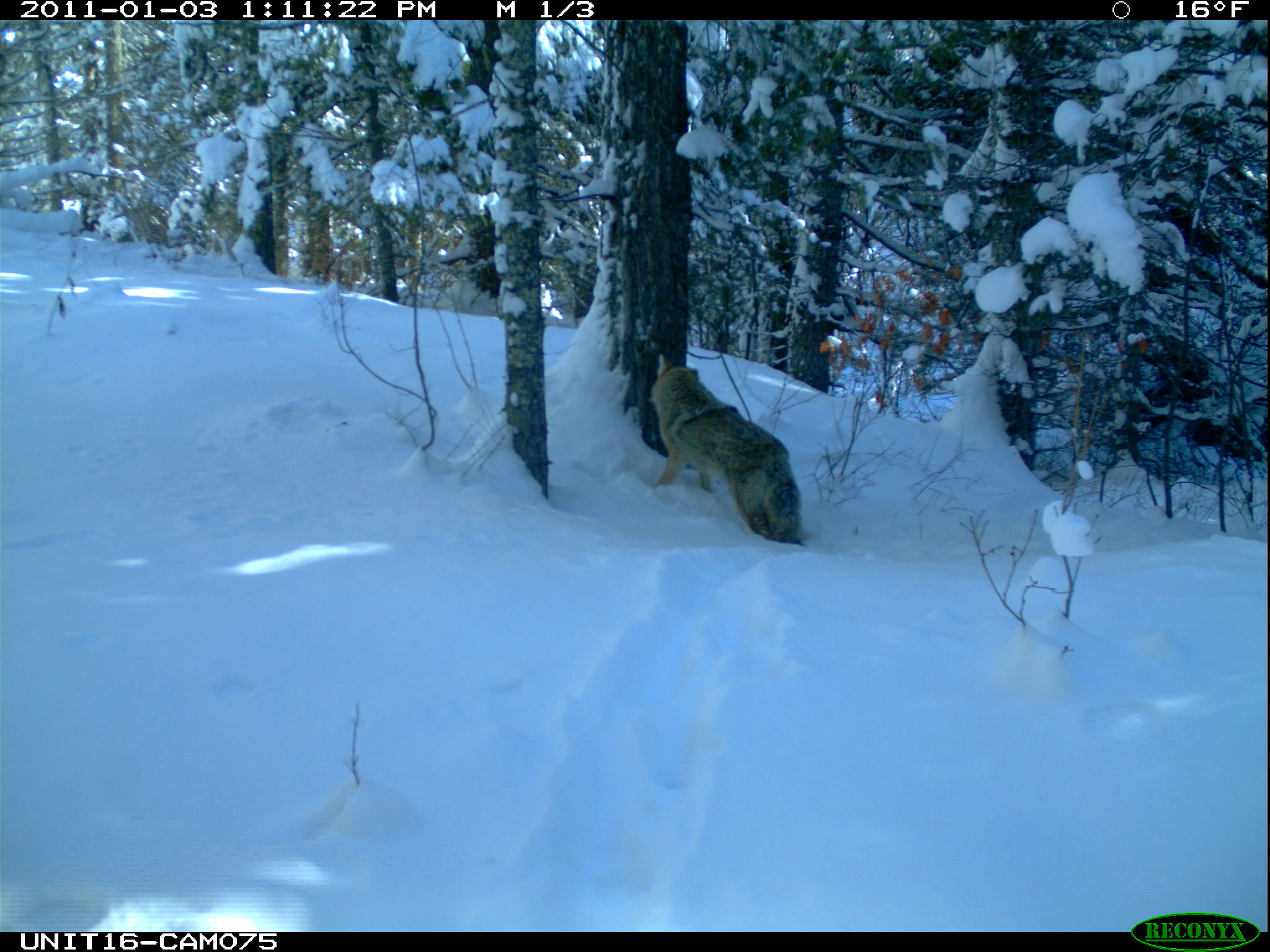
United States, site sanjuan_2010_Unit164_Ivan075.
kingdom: Animalia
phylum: Chordata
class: Mammalia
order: Carnivora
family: Canidae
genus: Canis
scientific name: Canis latrans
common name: coyote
Canis latrans (coyote).